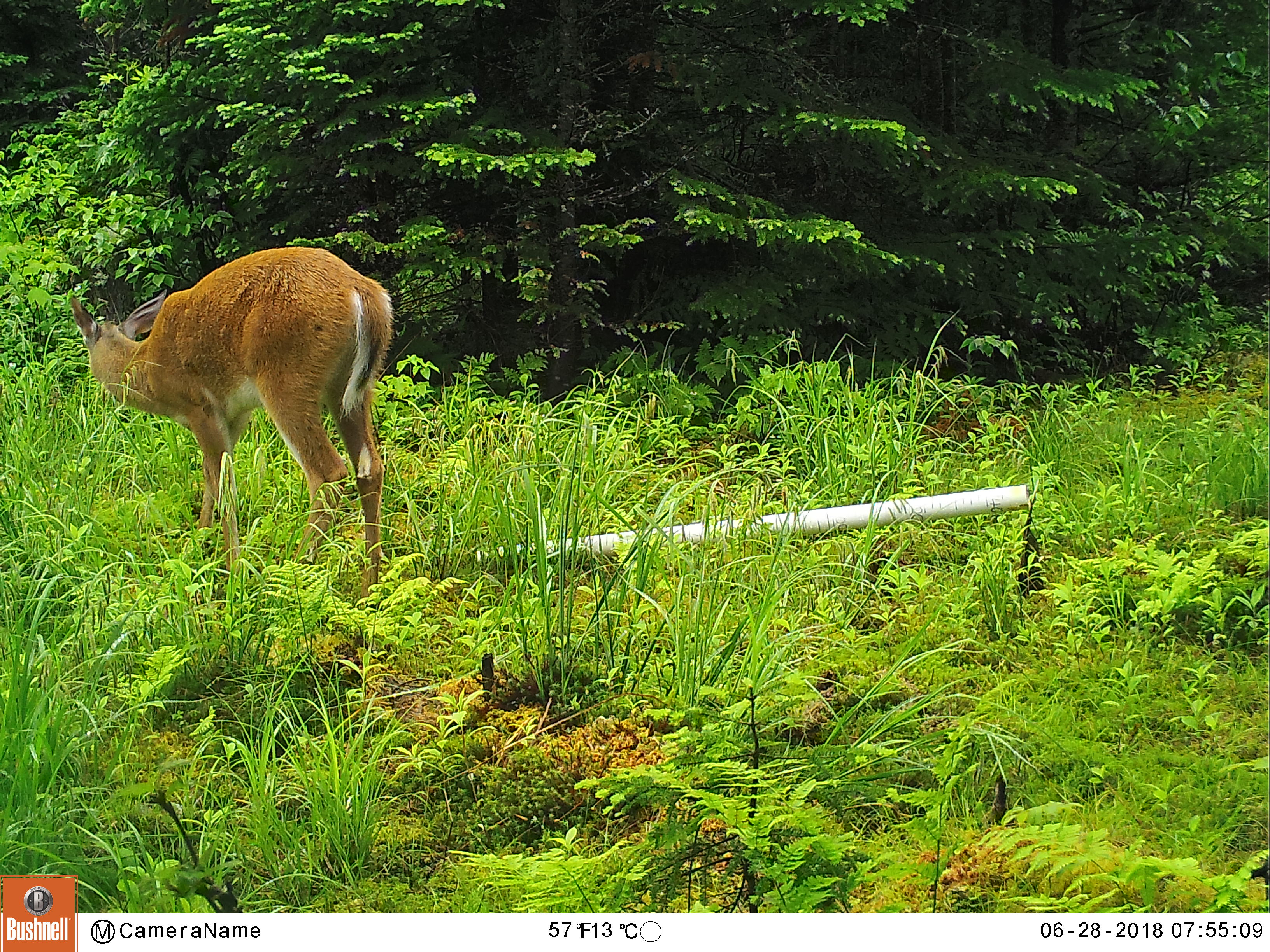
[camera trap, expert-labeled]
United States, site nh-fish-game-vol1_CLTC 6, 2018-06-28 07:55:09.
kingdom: Animalia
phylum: Chordata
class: Mammalia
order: Artiodactyla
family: Cervidae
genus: Odocoileus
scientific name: Odocoileus virginianus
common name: white-tailed deer